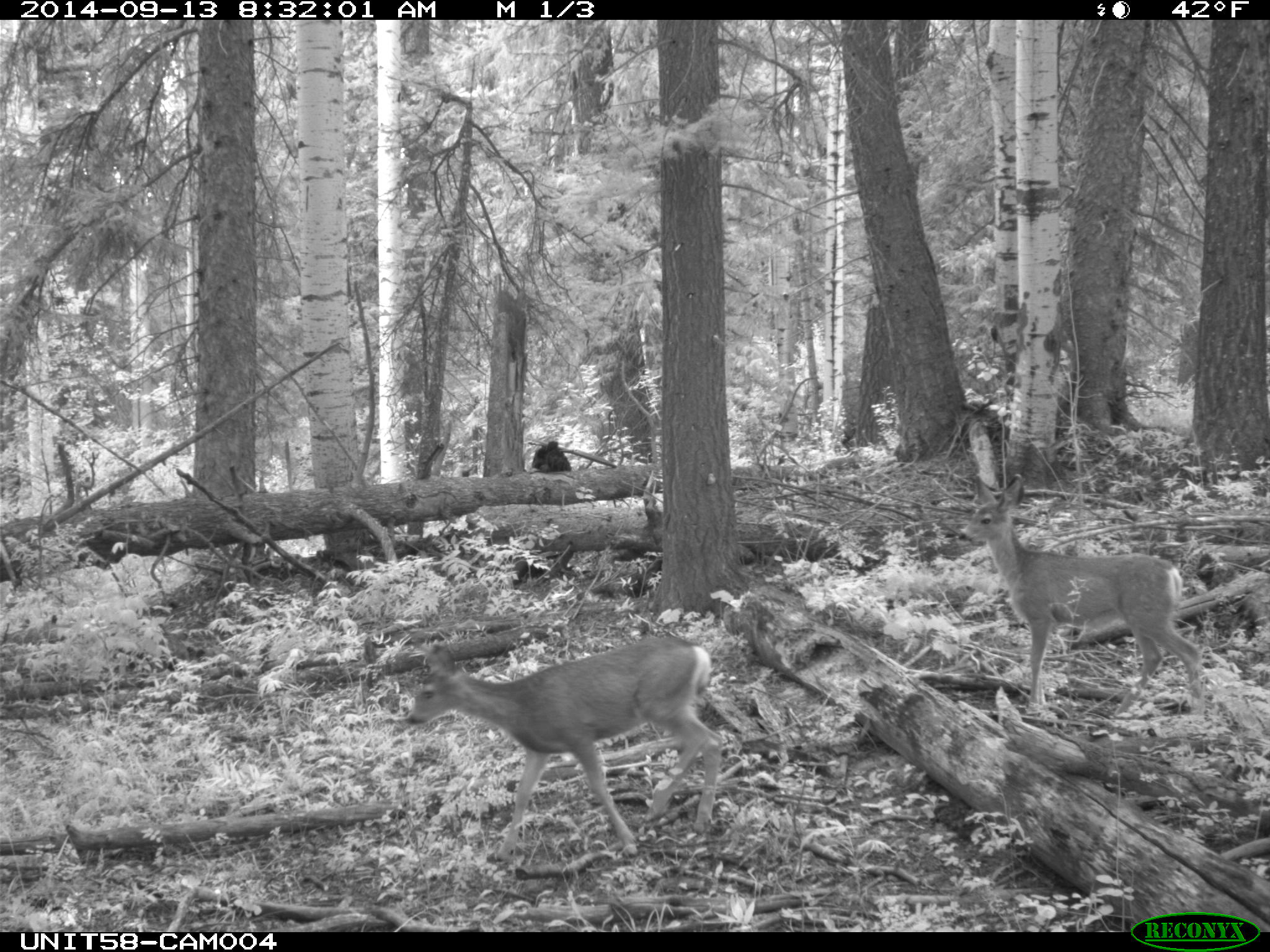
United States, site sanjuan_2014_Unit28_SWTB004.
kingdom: Animalia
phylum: Chordata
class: Mammalia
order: Artiodactyla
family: Cervidae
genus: Odocoileus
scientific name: Odocoileus hemionus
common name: mule deer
Odocoileus hemionus (mule deer).